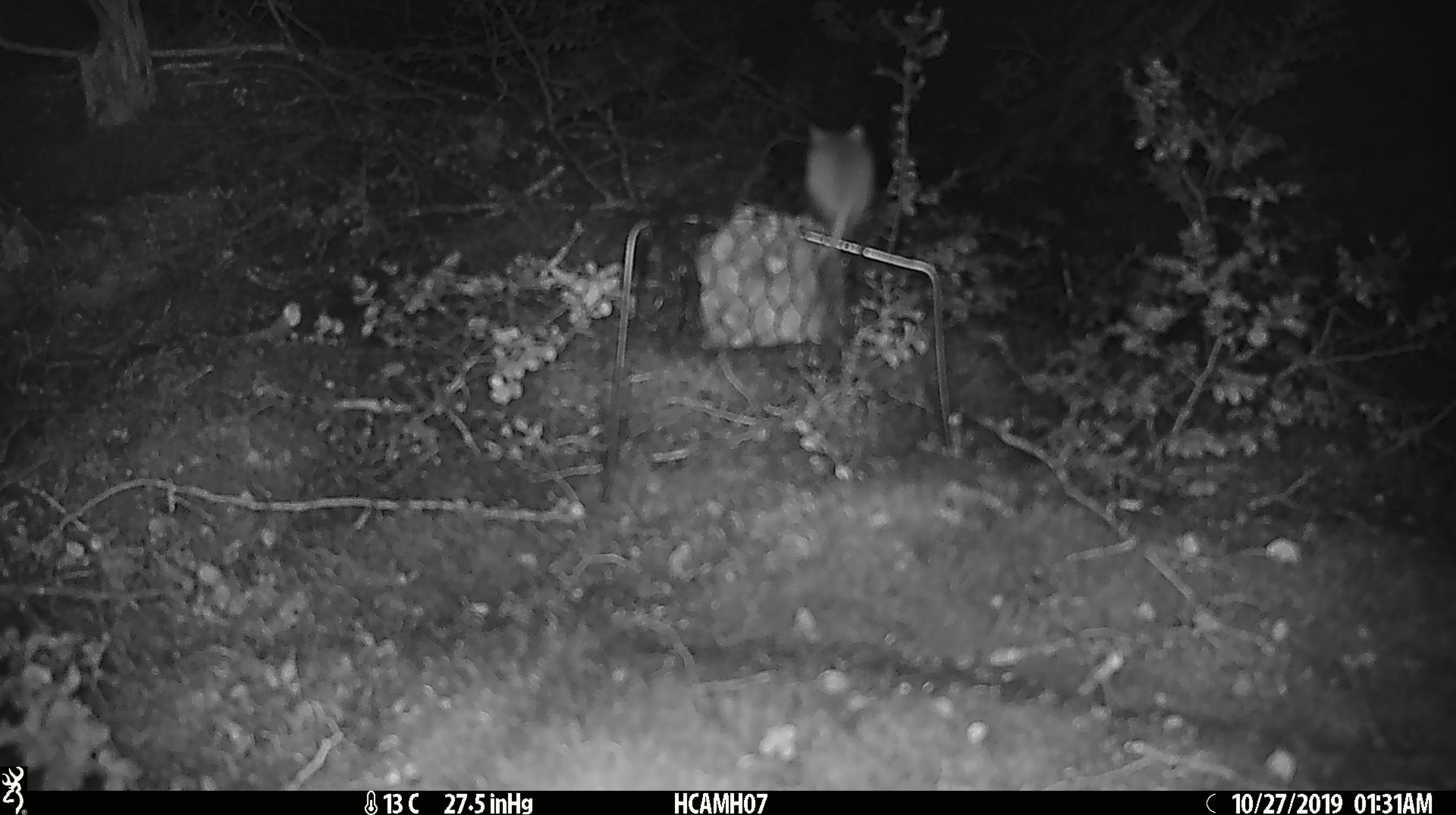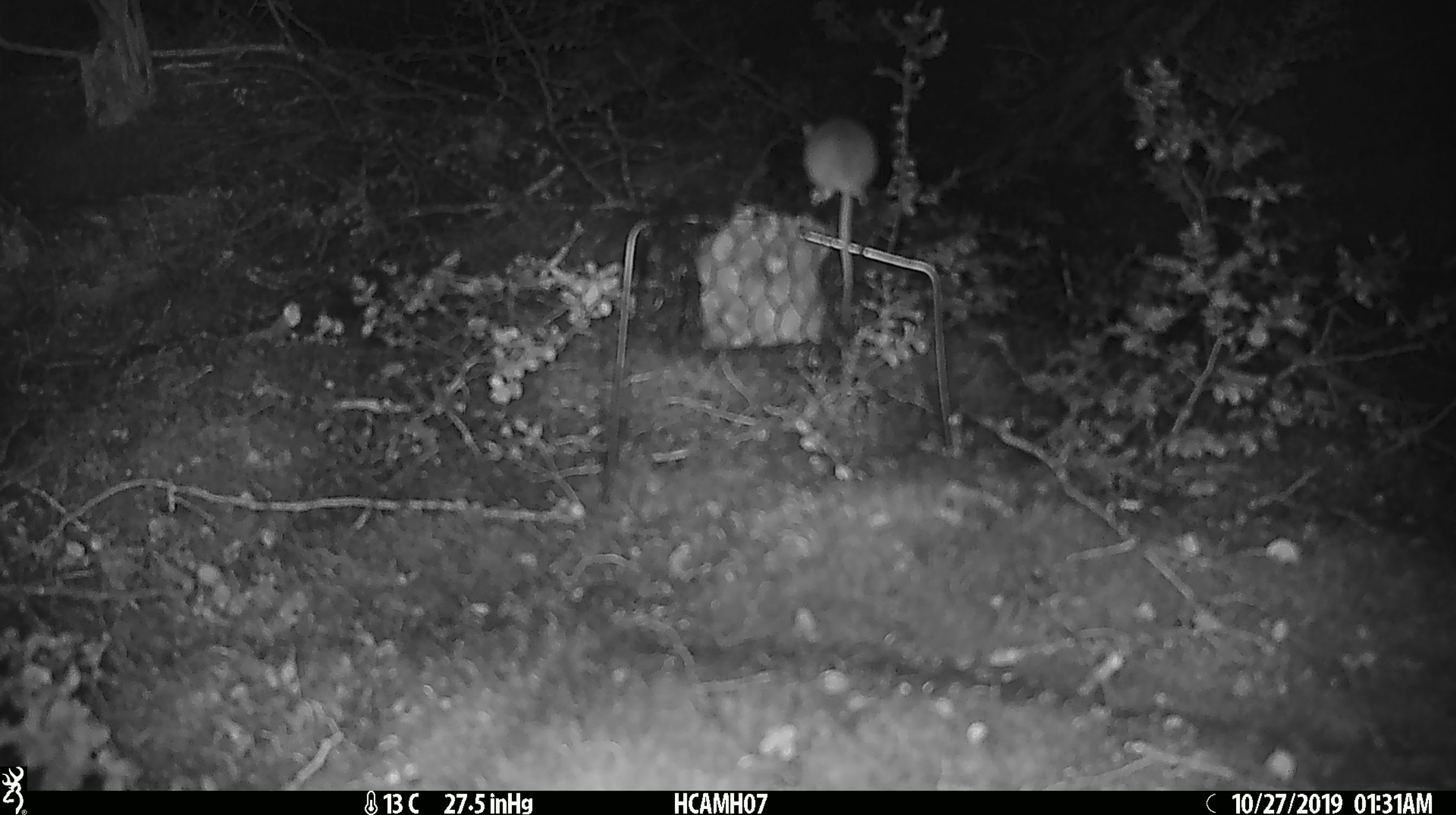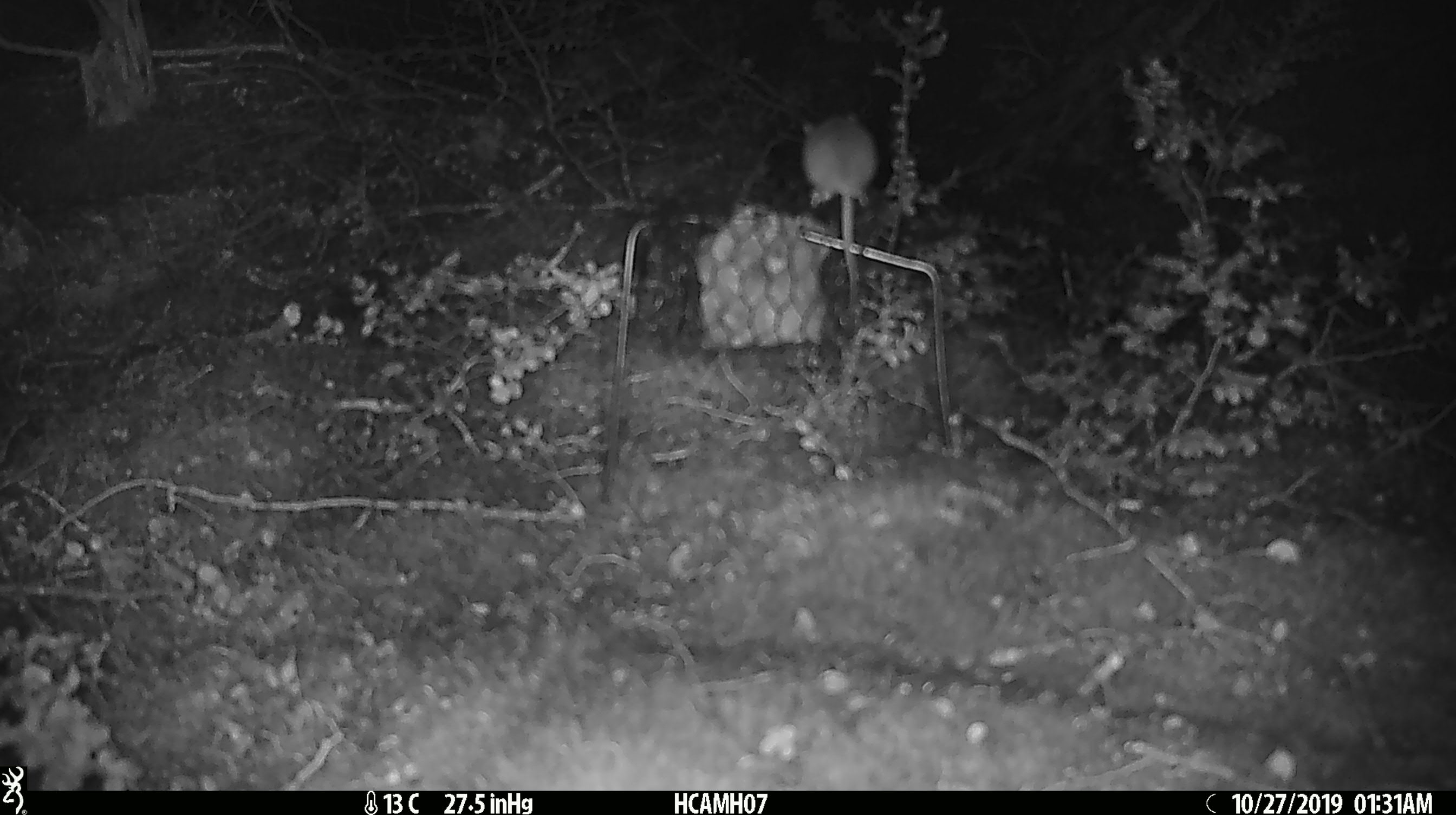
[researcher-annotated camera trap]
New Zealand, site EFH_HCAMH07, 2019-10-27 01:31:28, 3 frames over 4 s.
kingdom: Animalia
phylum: Chordata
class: Mammalia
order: Rodentia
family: Muridae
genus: Mus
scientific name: Mus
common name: mouse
Mouse (Mus).